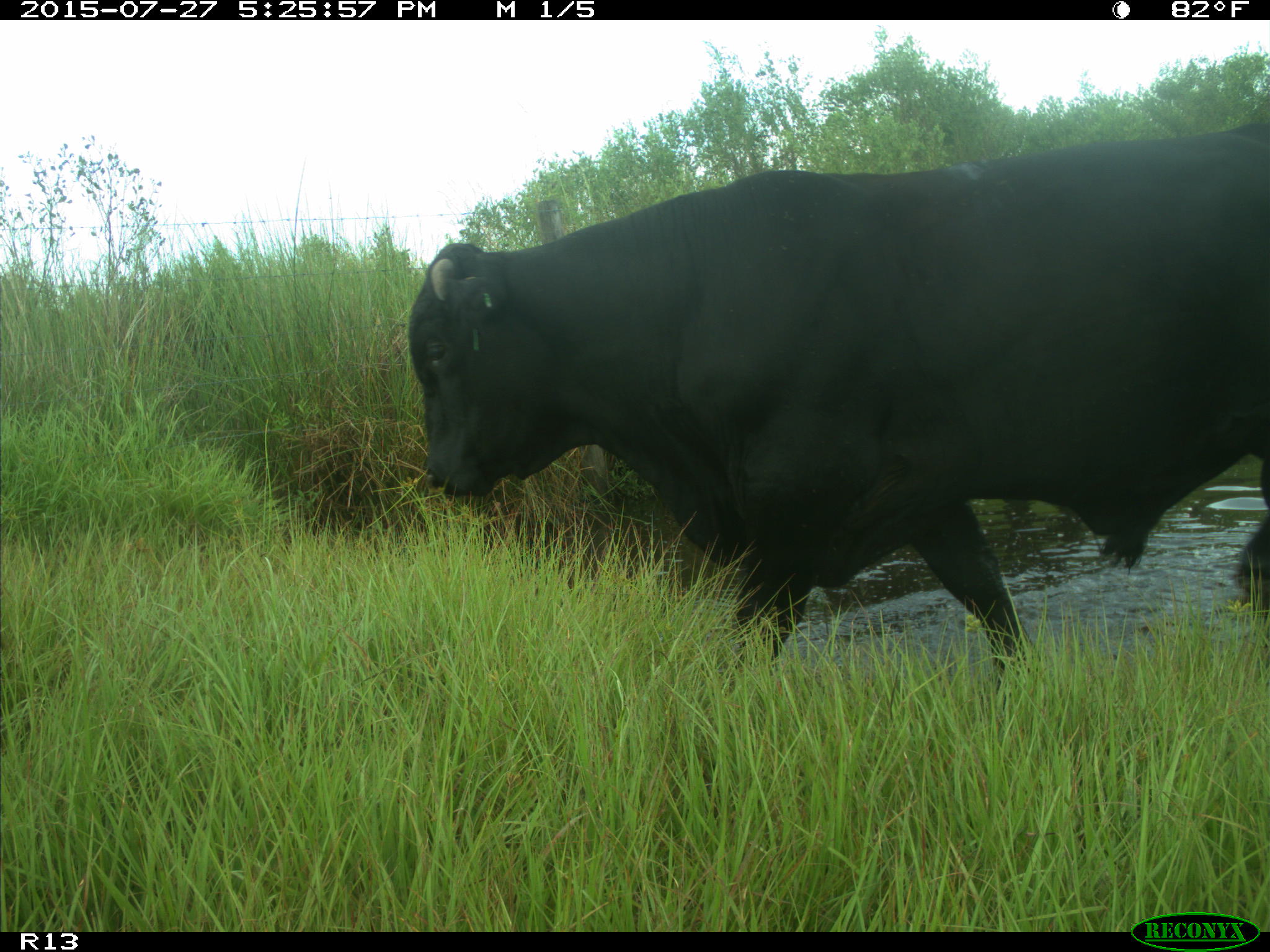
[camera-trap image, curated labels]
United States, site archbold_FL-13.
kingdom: Animalia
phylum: Chordata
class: Mammalia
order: Artiodactyla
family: Bovidae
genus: Bos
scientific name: Bos taurus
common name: domestic cow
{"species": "Bos taurus (domestic cow)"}